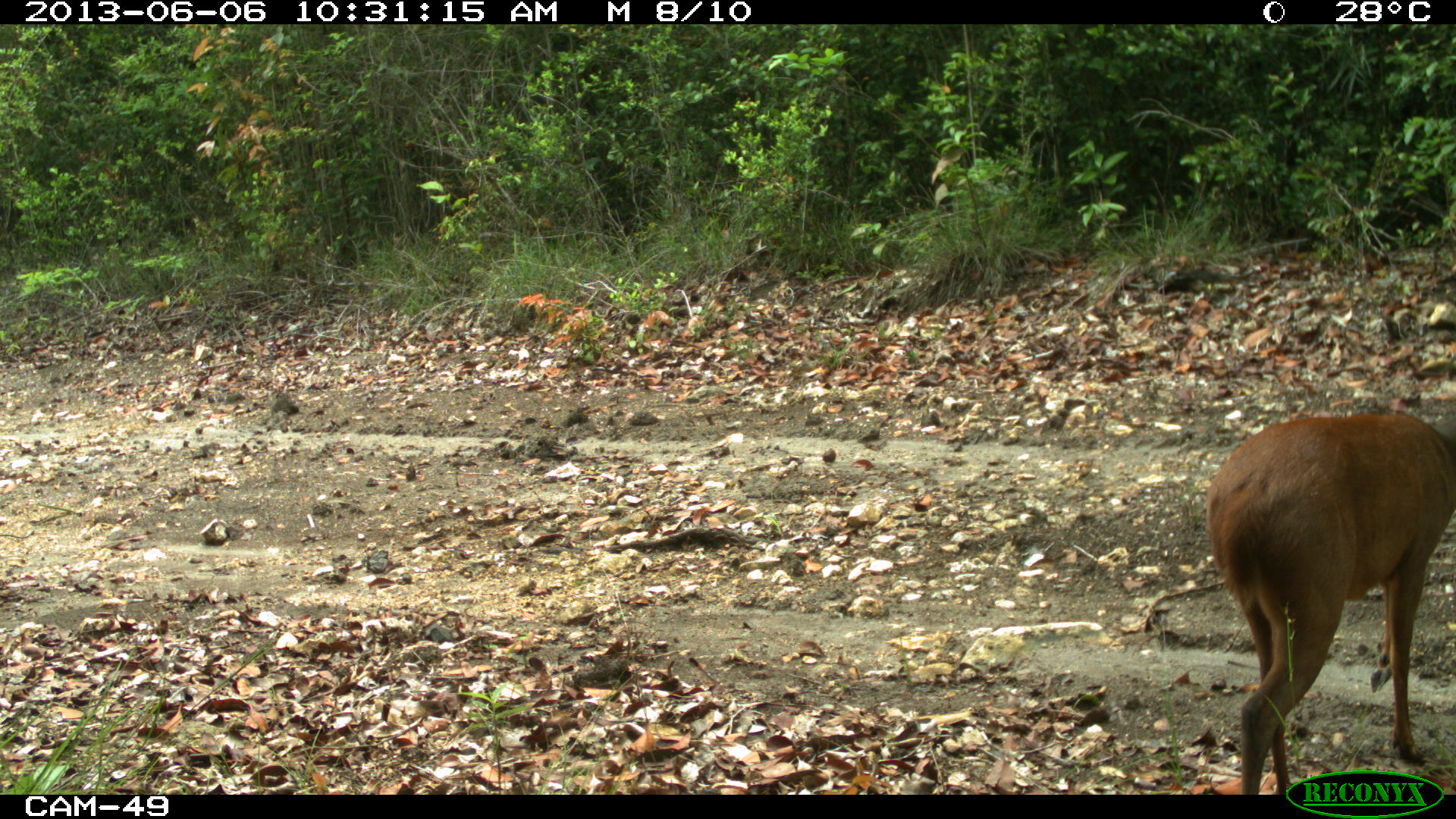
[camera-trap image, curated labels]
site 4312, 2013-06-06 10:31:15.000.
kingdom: Animalia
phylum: Chordata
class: Mammalia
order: Artiodactyla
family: Cervidae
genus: Mazama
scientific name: Mazama temama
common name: central american red brocket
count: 1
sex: male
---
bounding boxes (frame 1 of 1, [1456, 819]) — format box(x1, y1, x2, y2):
mazama temama: box(1200, 407, 1456, 791)